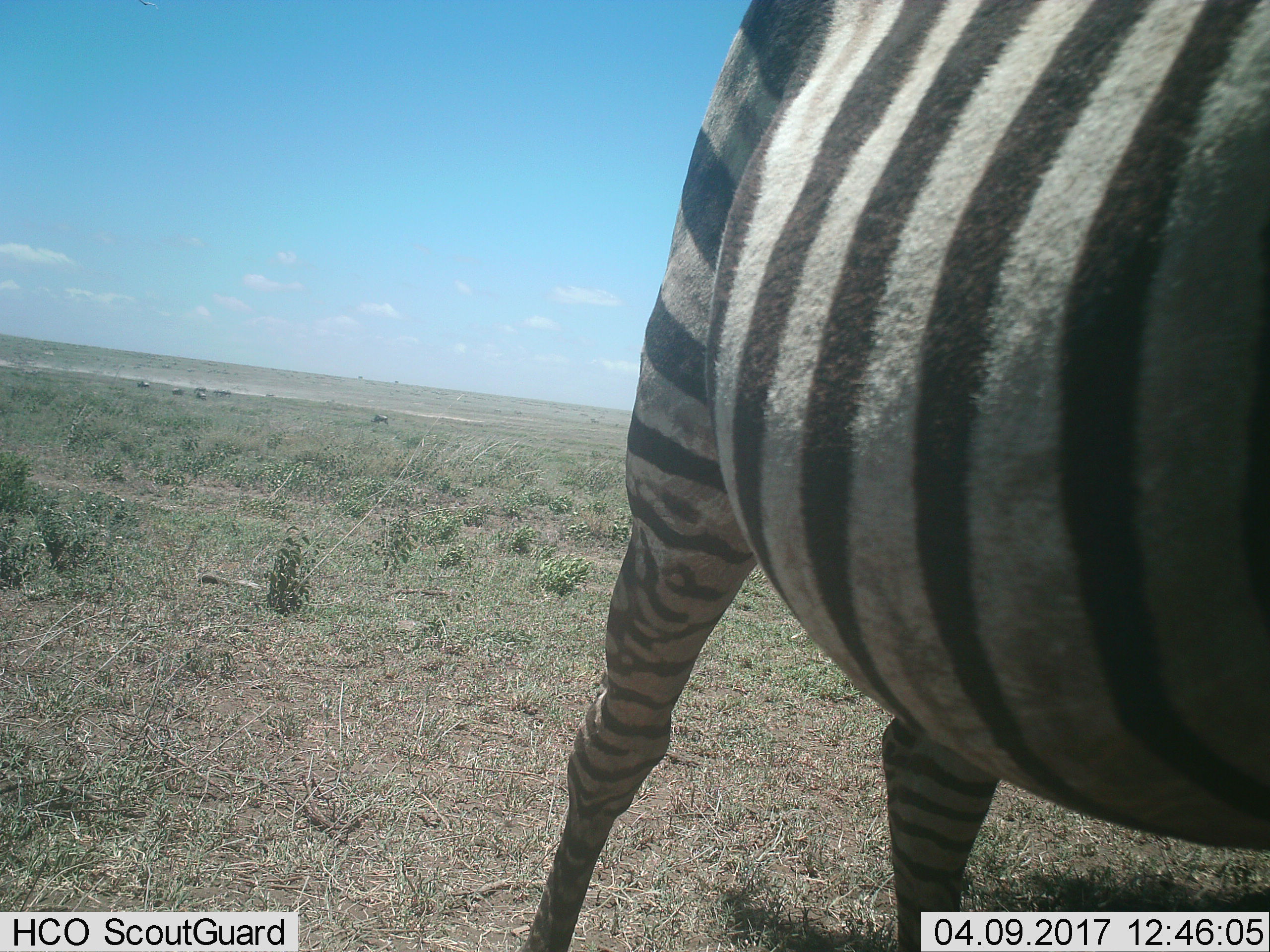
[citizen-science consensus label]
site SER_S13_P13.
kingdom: Animalia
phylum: Chordata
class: Mammalia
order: Perissodactyla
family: Equidae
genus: Equus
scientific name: Equus quagga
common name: plains zebra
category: zebraplains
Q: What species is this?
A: Zebraplains (plains zebra) (Equus quagga).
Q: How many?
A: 1.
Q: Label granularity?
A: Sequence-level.